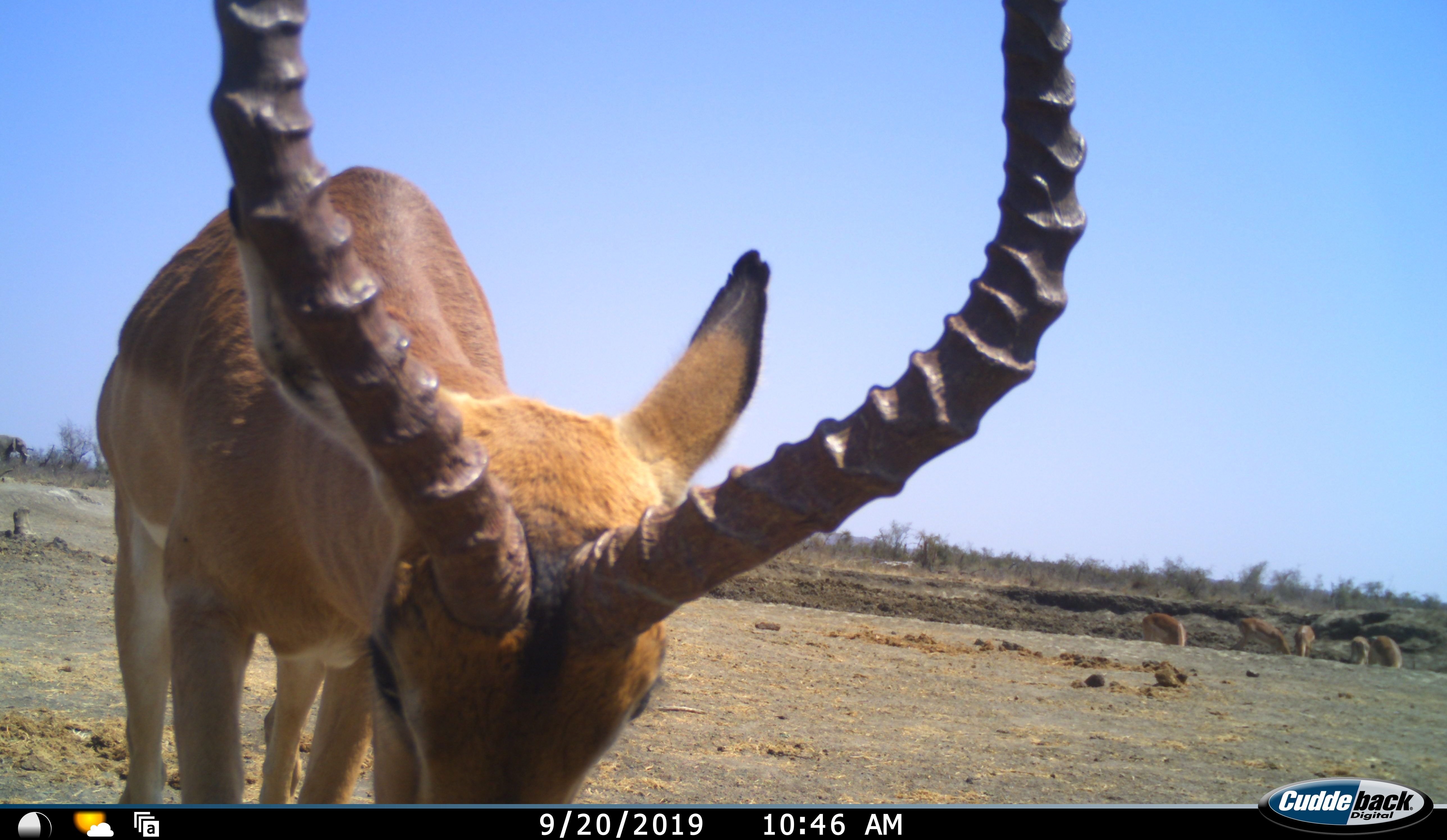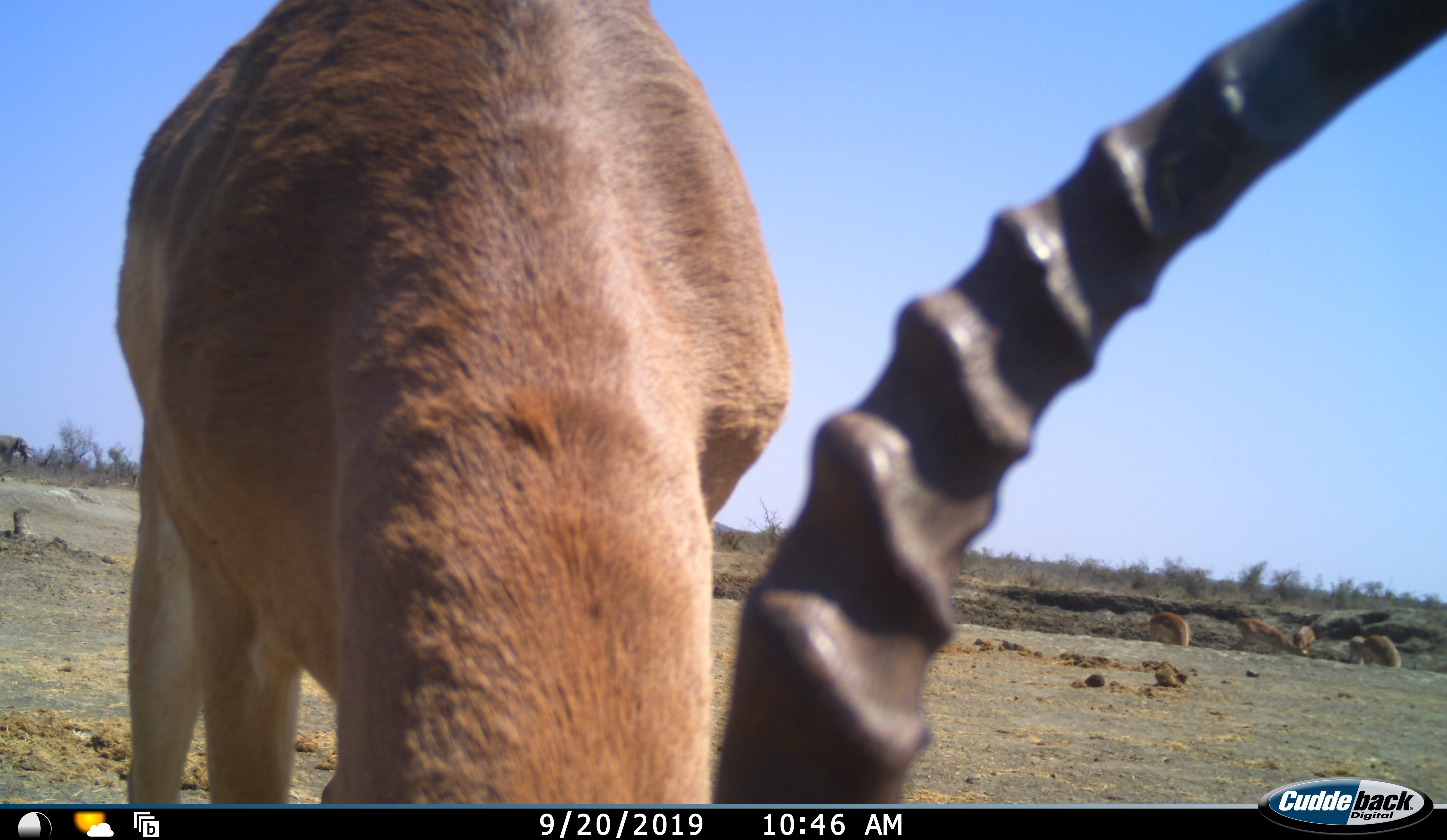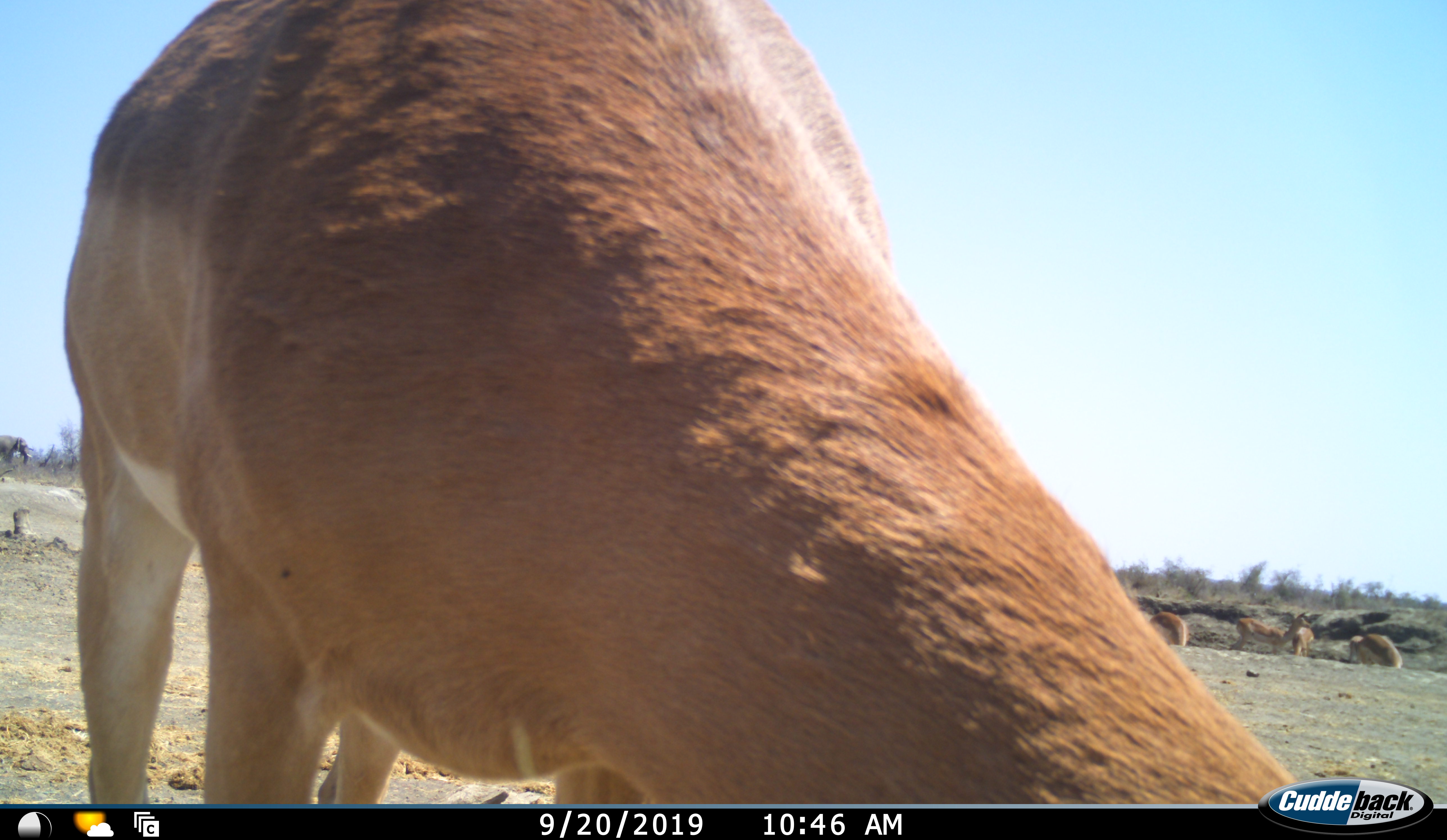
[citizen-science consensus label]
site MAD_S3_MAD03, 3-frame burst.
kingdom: Animalia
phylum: Chordata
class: Mammalia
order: Proboscidea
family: Elephantidae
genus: Loxodonta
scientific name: Loxodonta africana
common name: african bush elephant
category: elephant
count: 1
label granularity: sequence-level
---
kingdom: Animalia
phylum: Chordata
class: Mammalia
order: Artiodactyla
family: Bovidae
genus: Aepyceros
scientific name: Aepyceros melampus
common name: impala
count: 6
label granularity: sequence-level